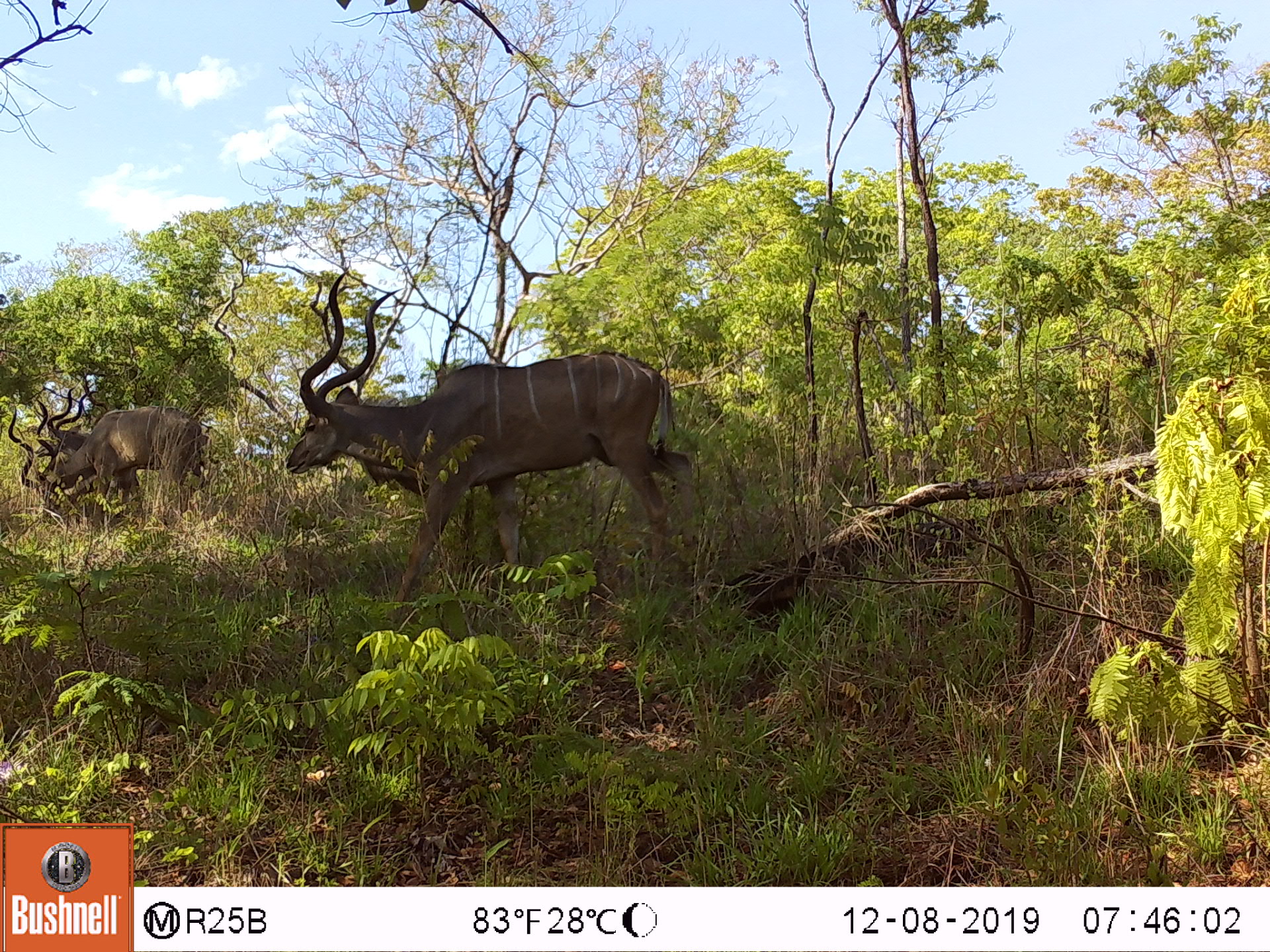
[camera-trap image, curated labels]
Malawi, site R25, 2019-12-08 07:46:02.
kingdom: Animalia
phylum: Chordata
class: Mammalia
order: Artiodactyla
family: Bovidae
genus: Tragelaphus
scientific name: Tragelaphus strepsiceros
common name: greater kudu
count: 3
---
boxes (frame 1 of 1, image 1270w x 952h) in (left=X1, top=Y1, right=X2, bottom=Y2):
greater kudu: (left=282, top=273, right=706, bottom=613); (left=49, top=374, right=211, bottom=510); (left=3, top=394, right=62, bottom=522)